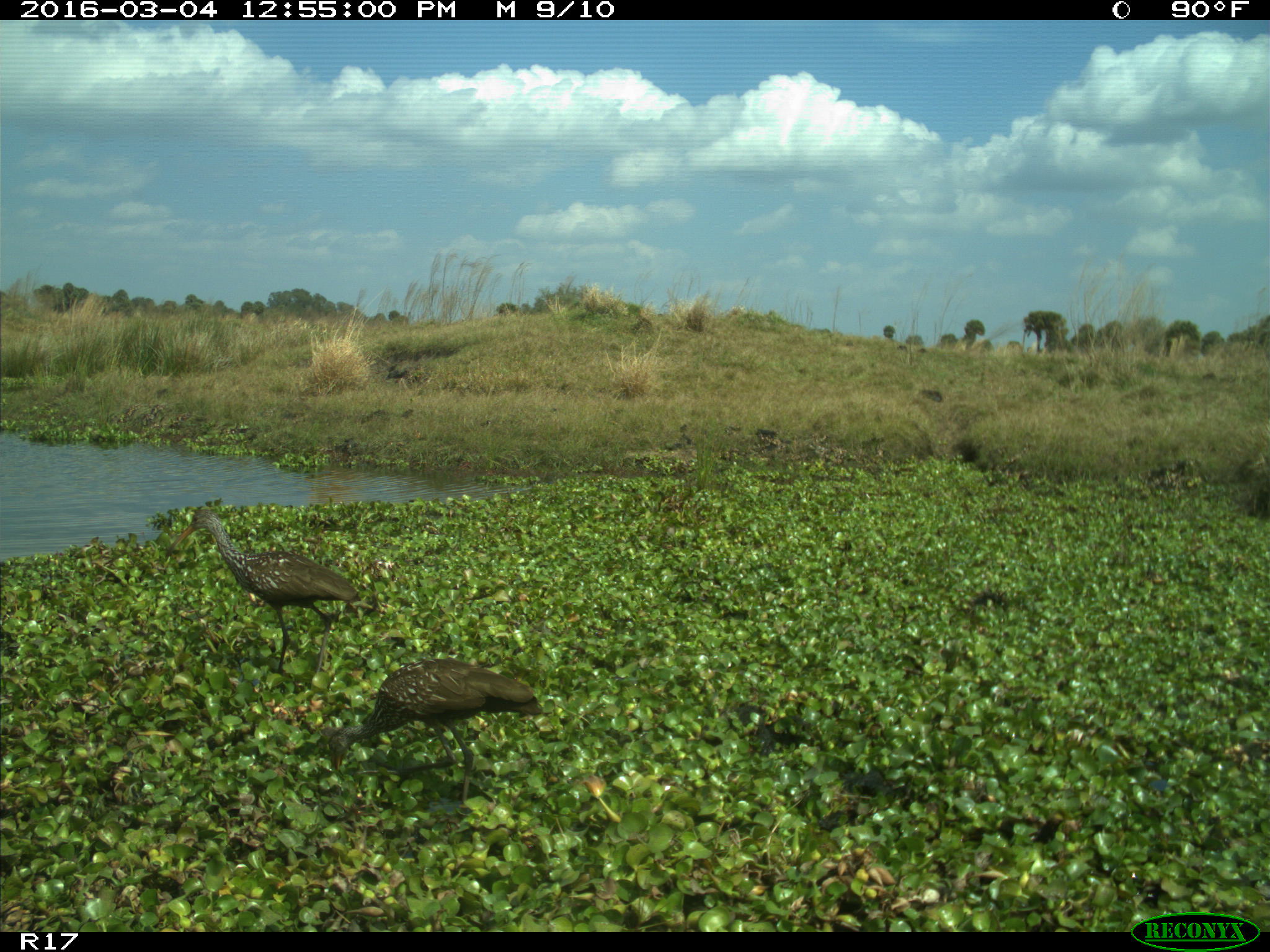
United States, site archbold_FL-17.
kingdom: Animalia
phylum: Chordata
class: Aves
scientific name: Aves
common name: birds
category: unidentified bird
Unidentified bird (birds) (Aves).